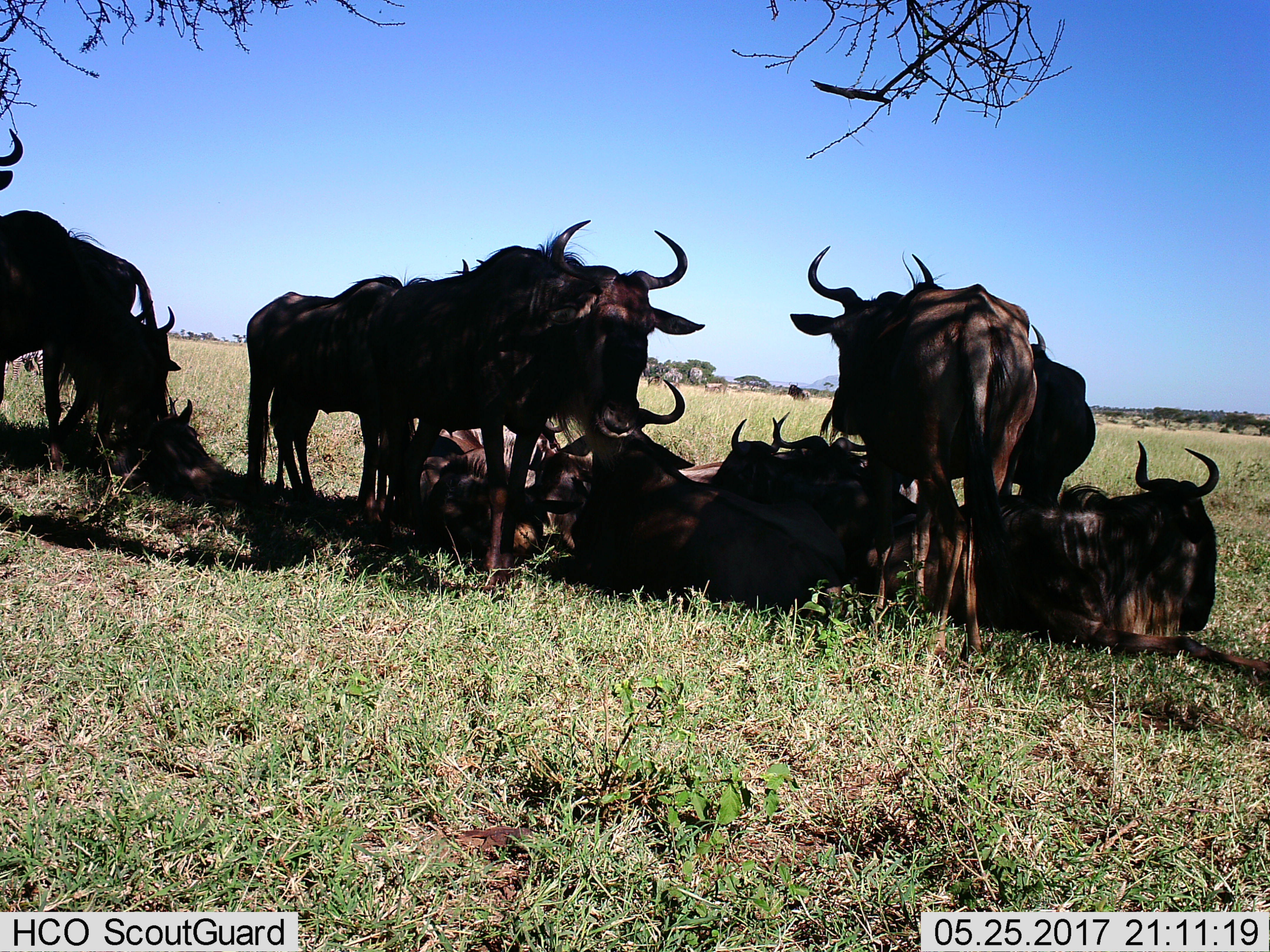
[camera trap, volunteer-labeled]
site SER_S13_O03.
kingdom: Animalia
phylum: Chordata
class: Mammalia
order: Artiodactyla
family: Bovidae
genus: Connochaetes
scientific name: Connochaetes taurinus taurinus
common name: blue wildebeest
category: wildebeestblue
Wildebeestblue (blue wildebeest) (Connochaetes taurinus taurinus), count 11-50. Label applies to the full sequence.